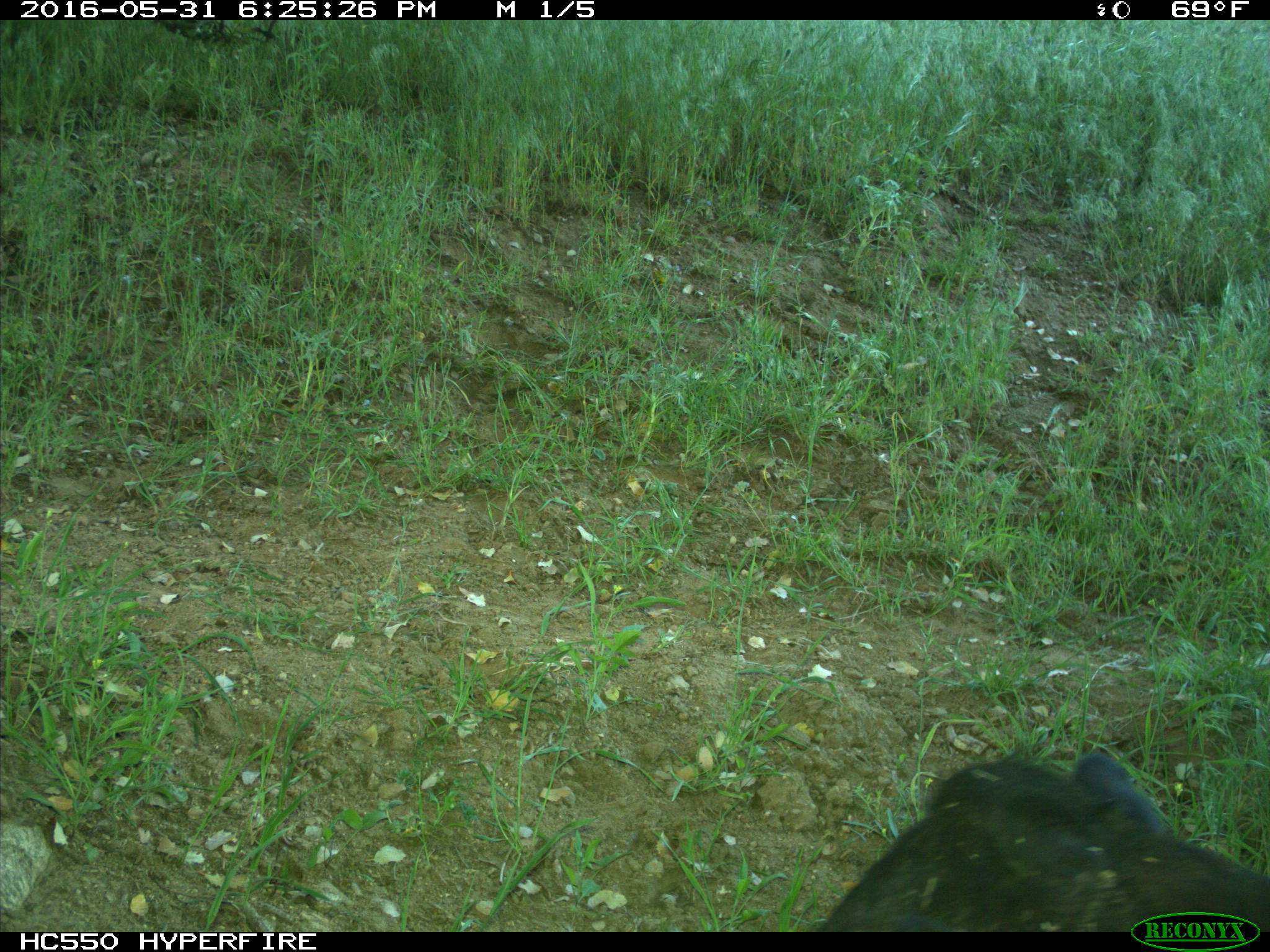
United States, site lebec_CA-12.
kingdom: Animalia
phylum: Chordata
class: Mammalia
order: Artiodactyla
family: Bovidae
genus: Bos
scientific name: Bos taurus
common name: domestic cow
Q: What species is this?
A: Bos taurus (domestic cow).